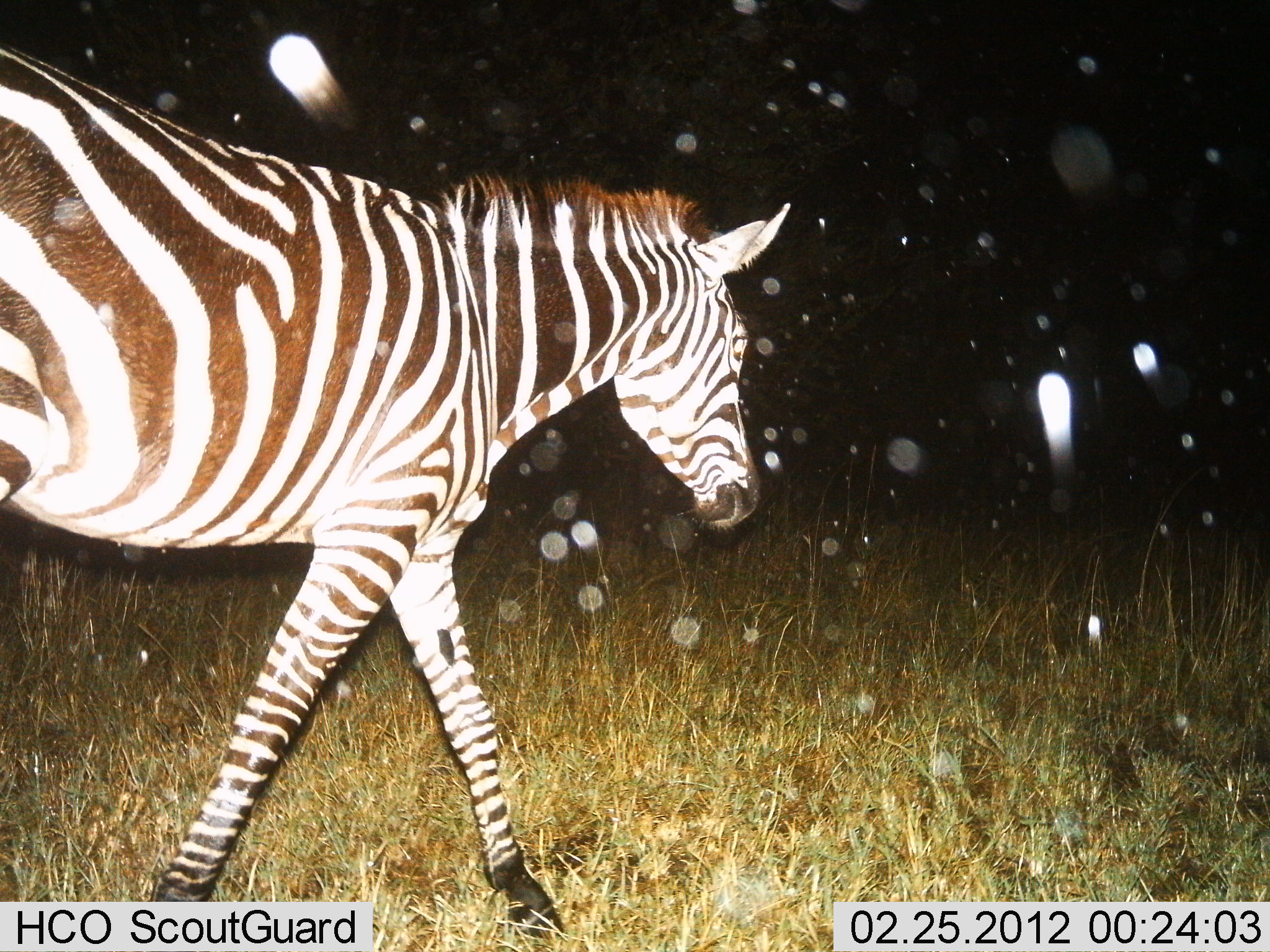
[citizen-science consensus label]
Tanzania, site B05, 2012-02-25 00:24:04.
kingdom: Animalia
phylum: Chordata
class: Mammalia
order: Perissodactyla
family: Equidae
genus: Equus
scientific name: Equus quagga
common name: plains zebra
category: zebra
Zebra (plains zebra) (Equus quagga), count 1. Behavior (volunteer vote fractions): standing 8%, resting 0%, moving 96%, interacting 0%. Young present (vote fraction): 0%. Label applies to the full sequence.